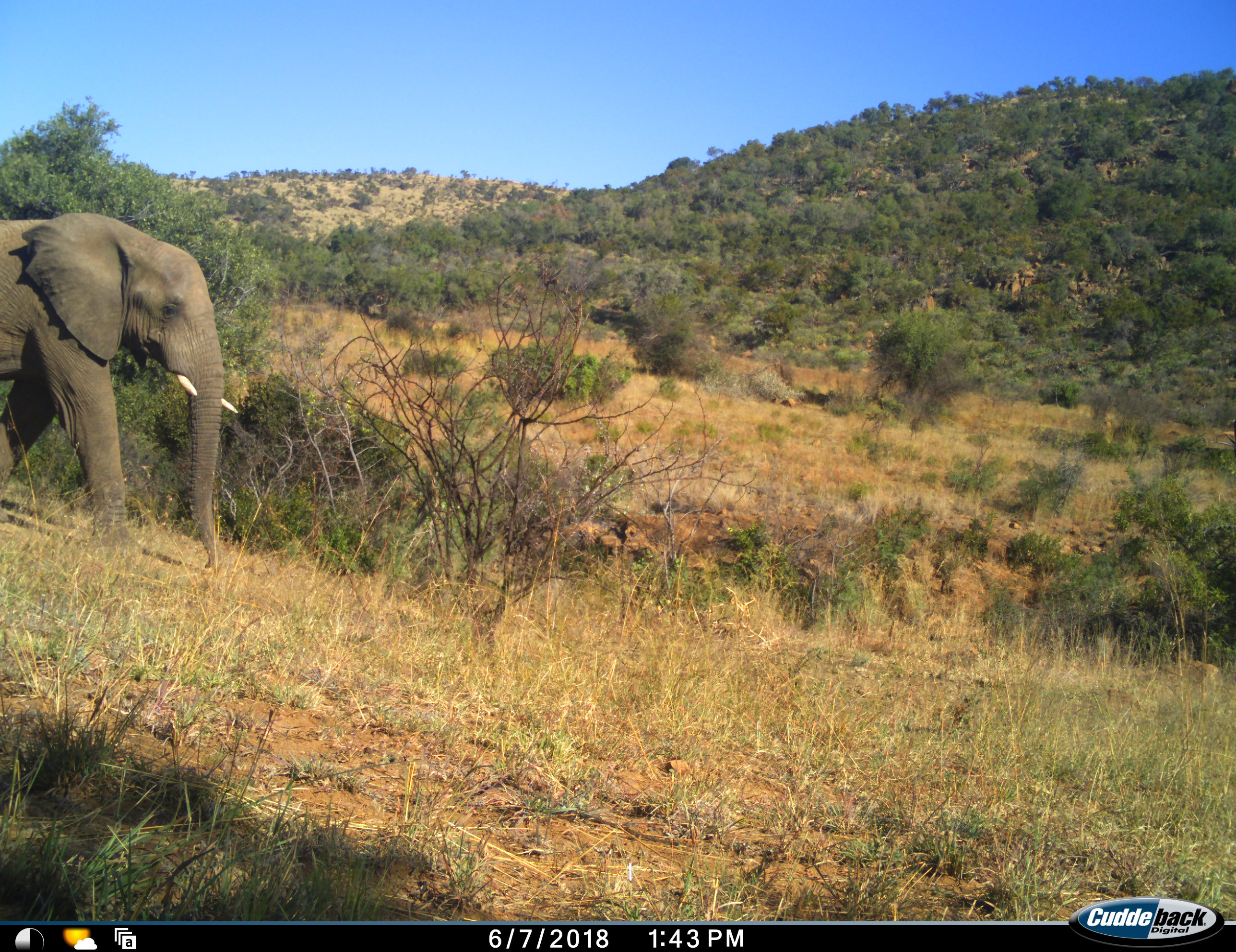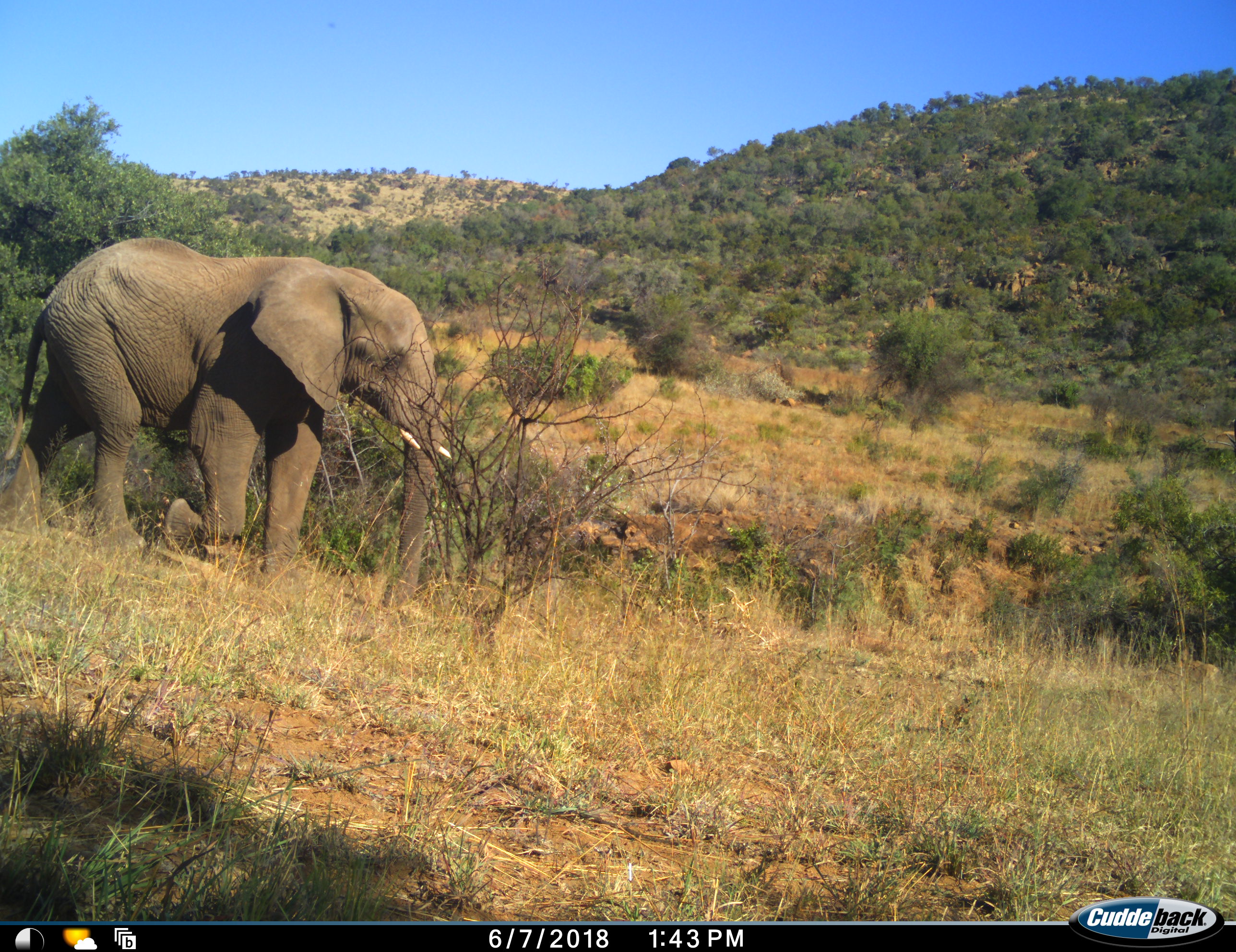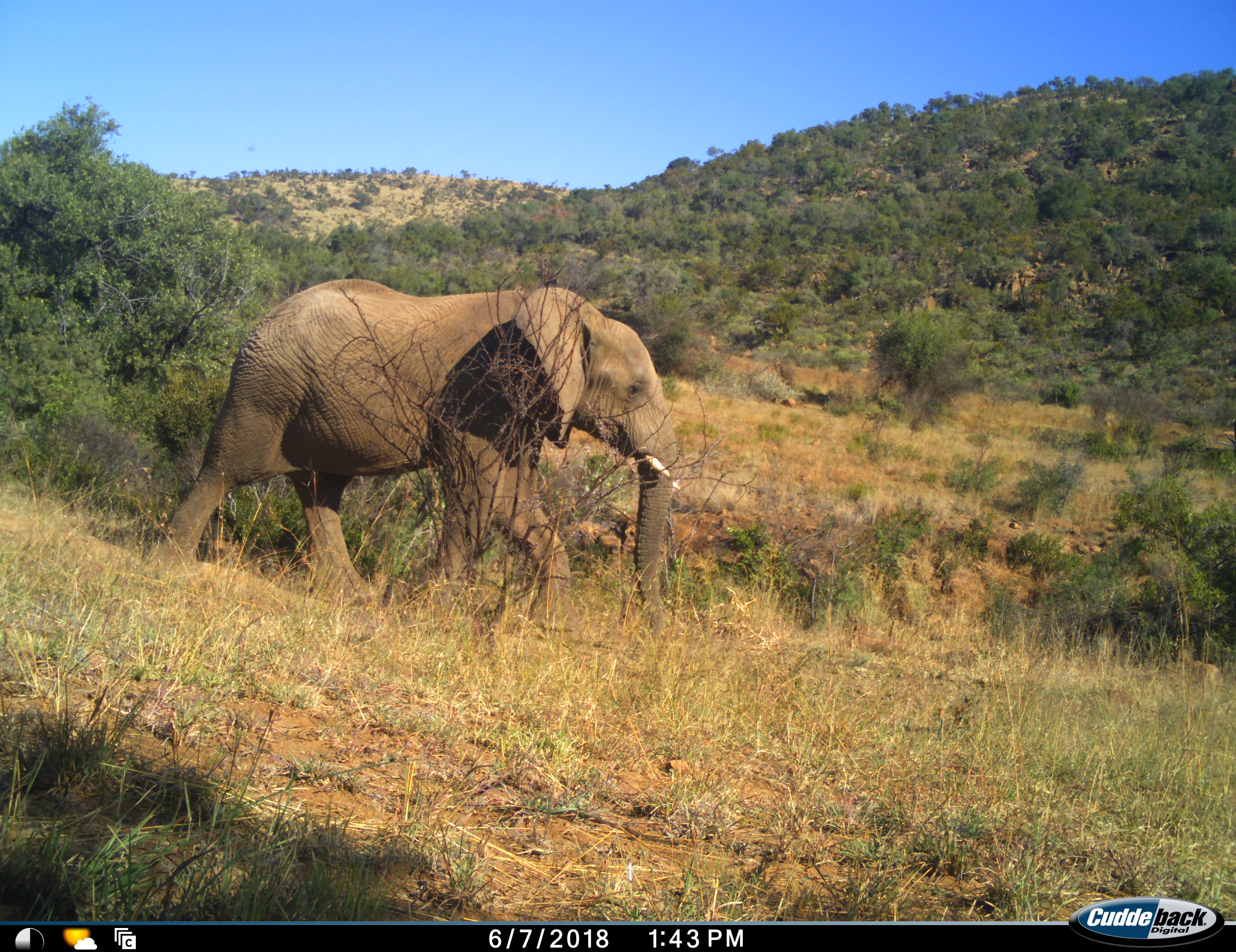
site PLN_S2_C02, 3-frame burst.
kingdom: Animalia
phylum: Chordata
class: Mammalia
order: Proboscidea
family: Elephantidae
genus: Loxodonta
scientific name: Loxodonta africana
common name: african bush elephant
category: elephant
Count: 1.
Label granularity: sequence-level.